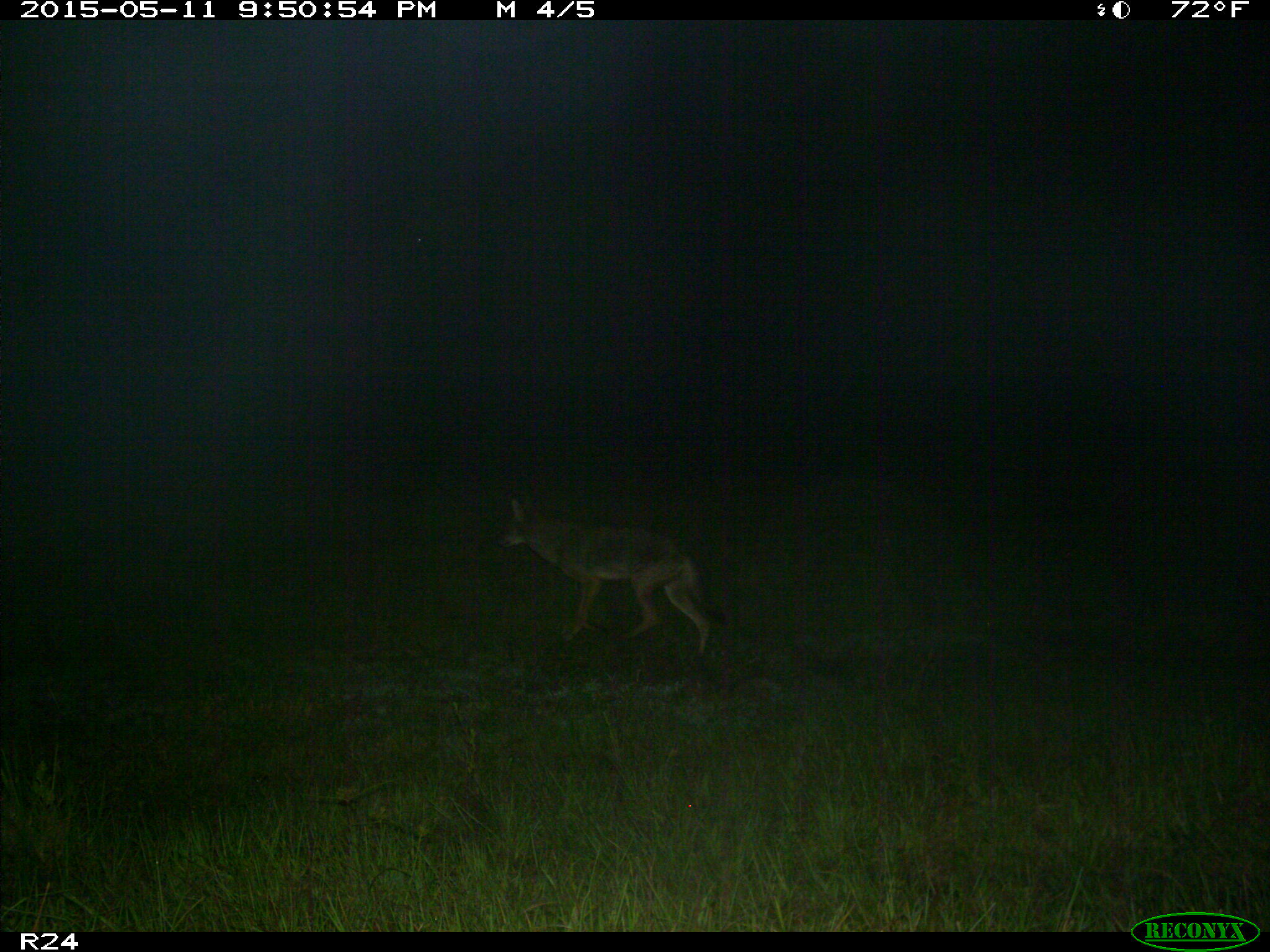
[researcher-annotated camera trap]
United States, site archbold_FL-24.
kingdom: Animalia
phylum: Chordata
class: Mammalia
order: Carnivora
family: Canidae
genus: Canis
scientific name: Canis latrans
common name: coyote